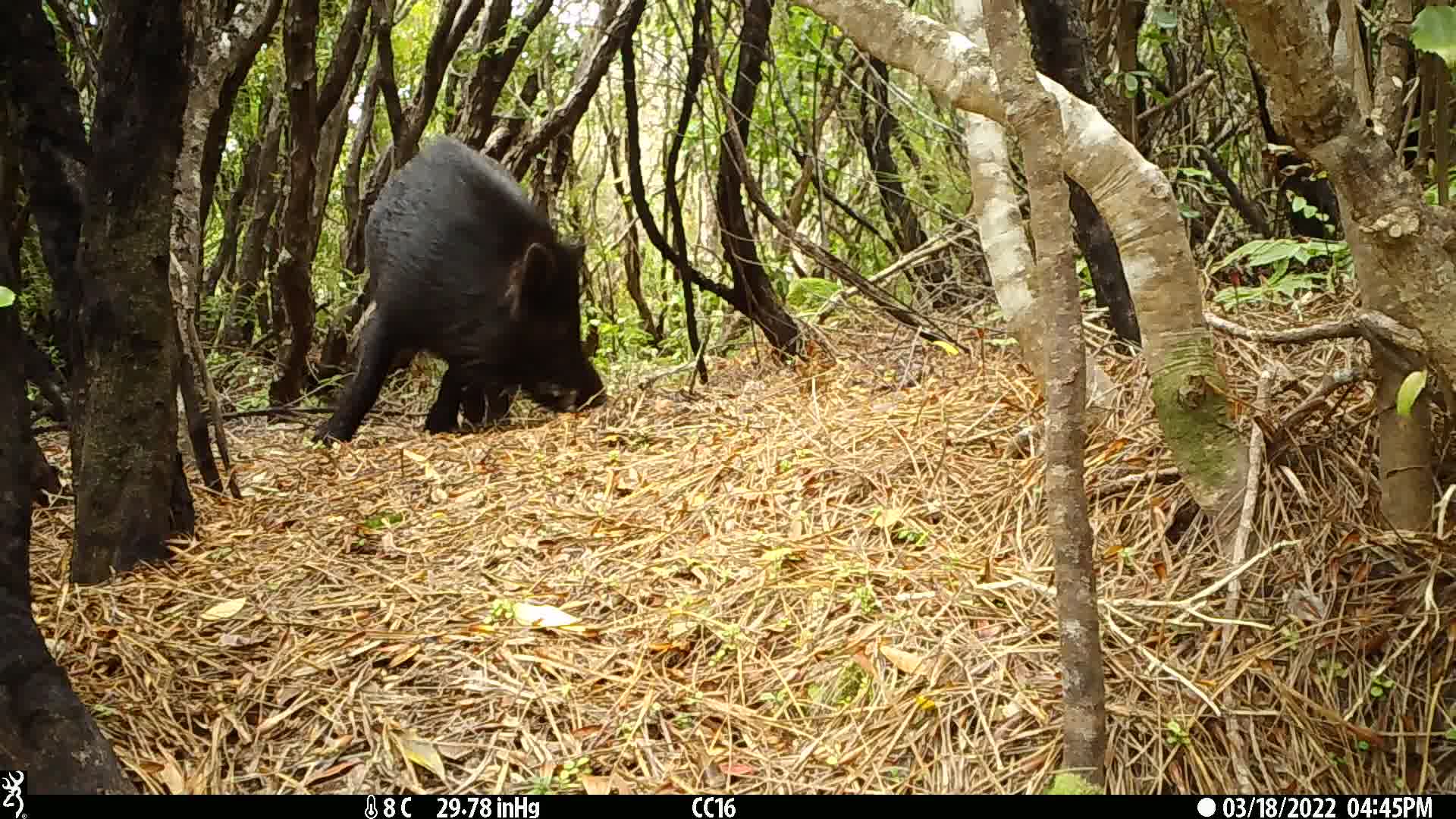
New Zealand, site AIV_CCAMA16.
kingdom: Animalia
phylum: Chordata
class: Mammalia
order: Artiodactyla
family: Suidae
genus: Sus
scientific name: Sus scrofa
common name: pig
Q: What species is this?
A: Pig (Sus scrofa).